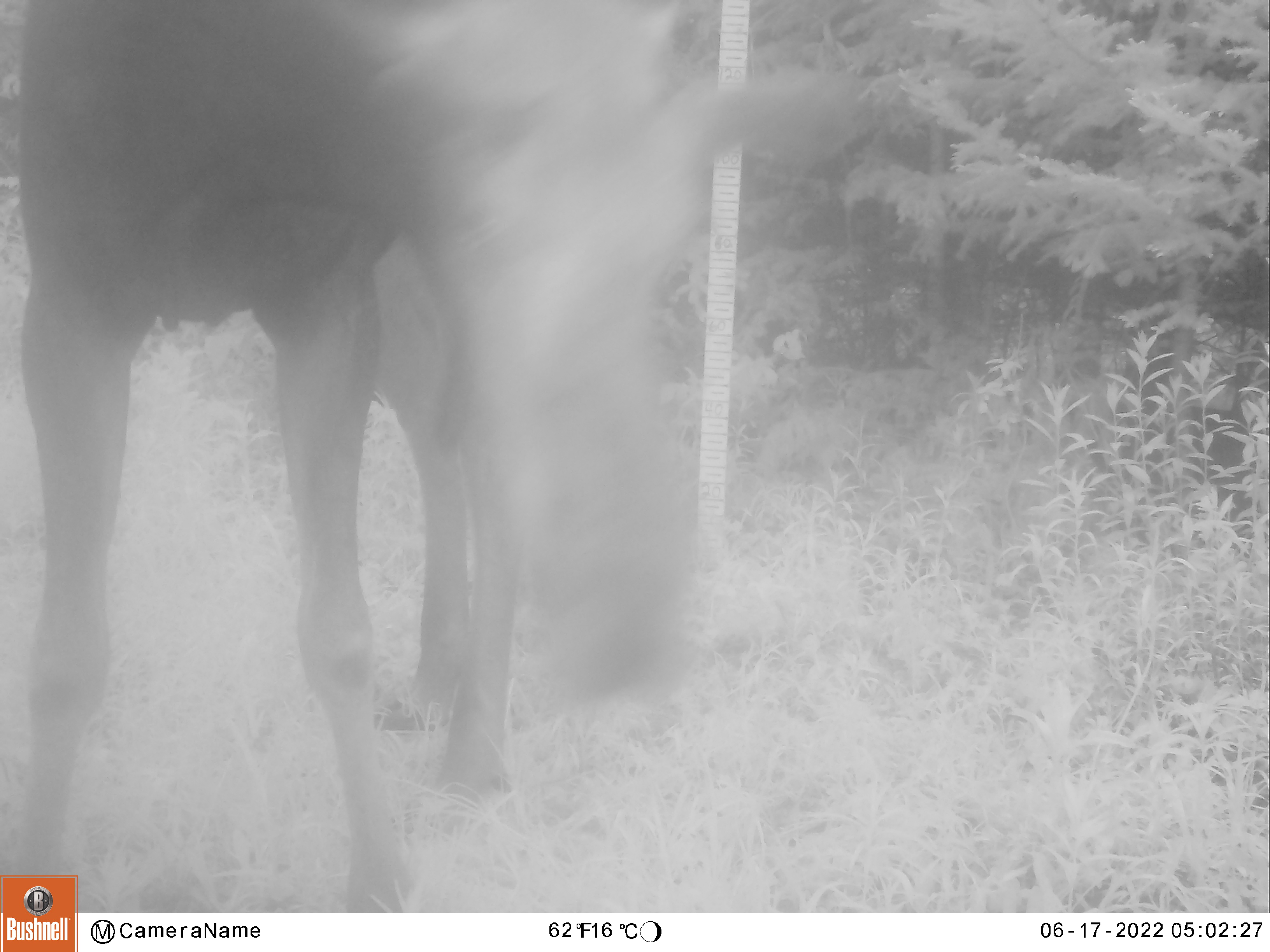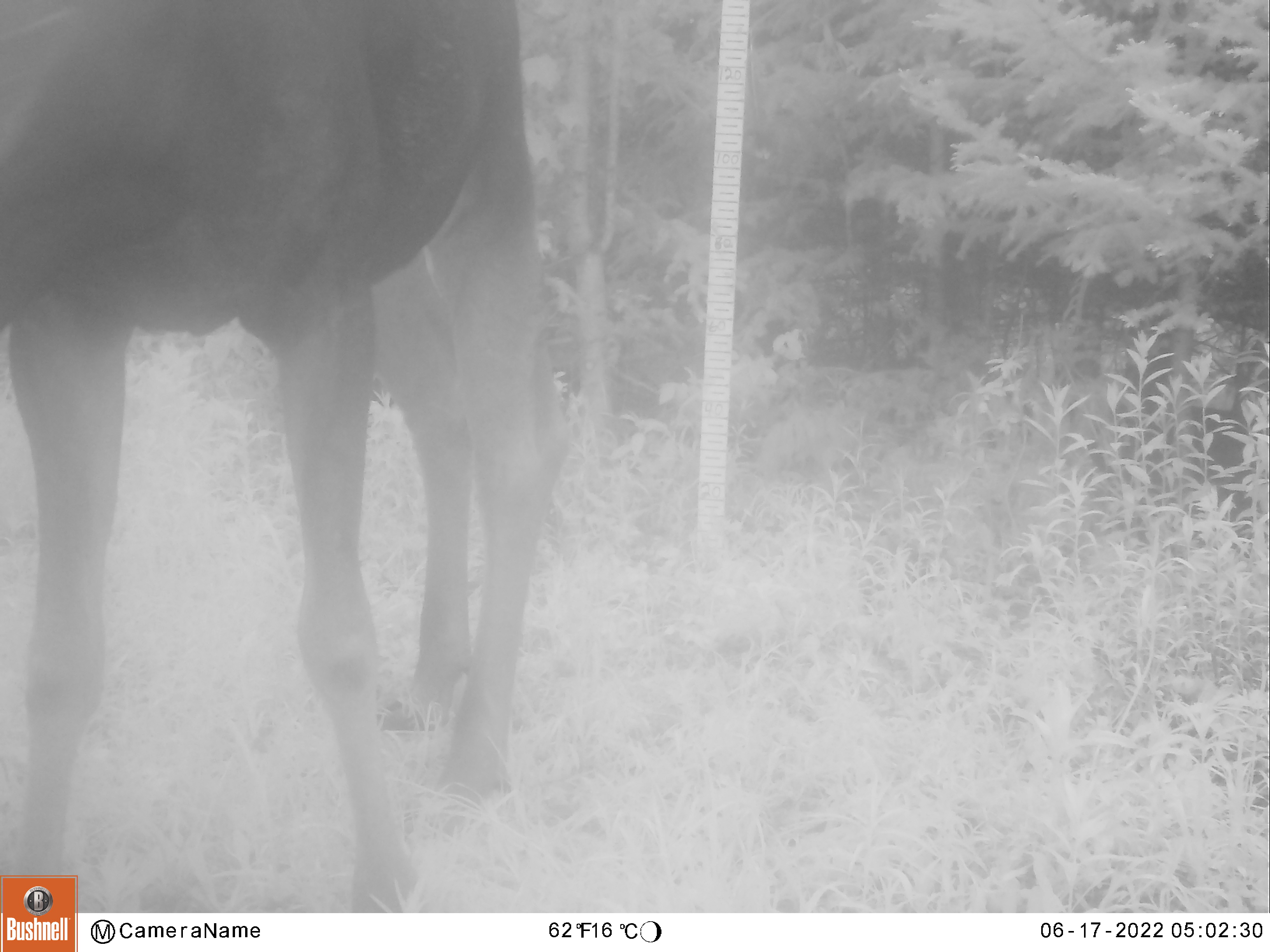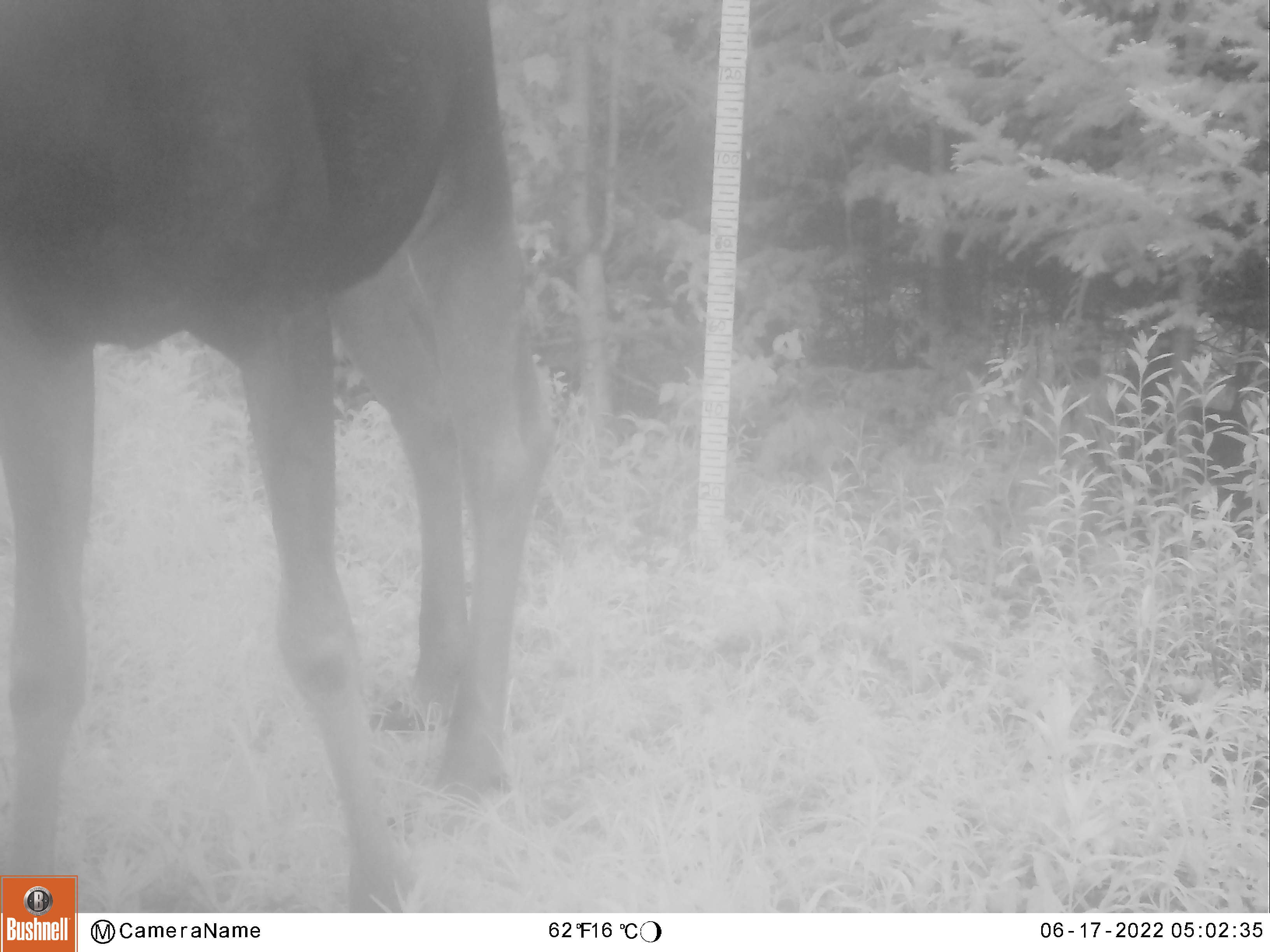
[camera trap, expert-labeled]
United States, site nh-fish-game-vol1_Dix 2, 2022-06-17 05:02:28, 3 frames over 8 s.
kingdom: Animalia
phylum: Chordata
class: Mammalia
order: Artiodactyla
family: Cervidae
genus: Alces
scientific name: Alces alces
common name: moose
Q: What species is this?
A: Moose (Alces alces).